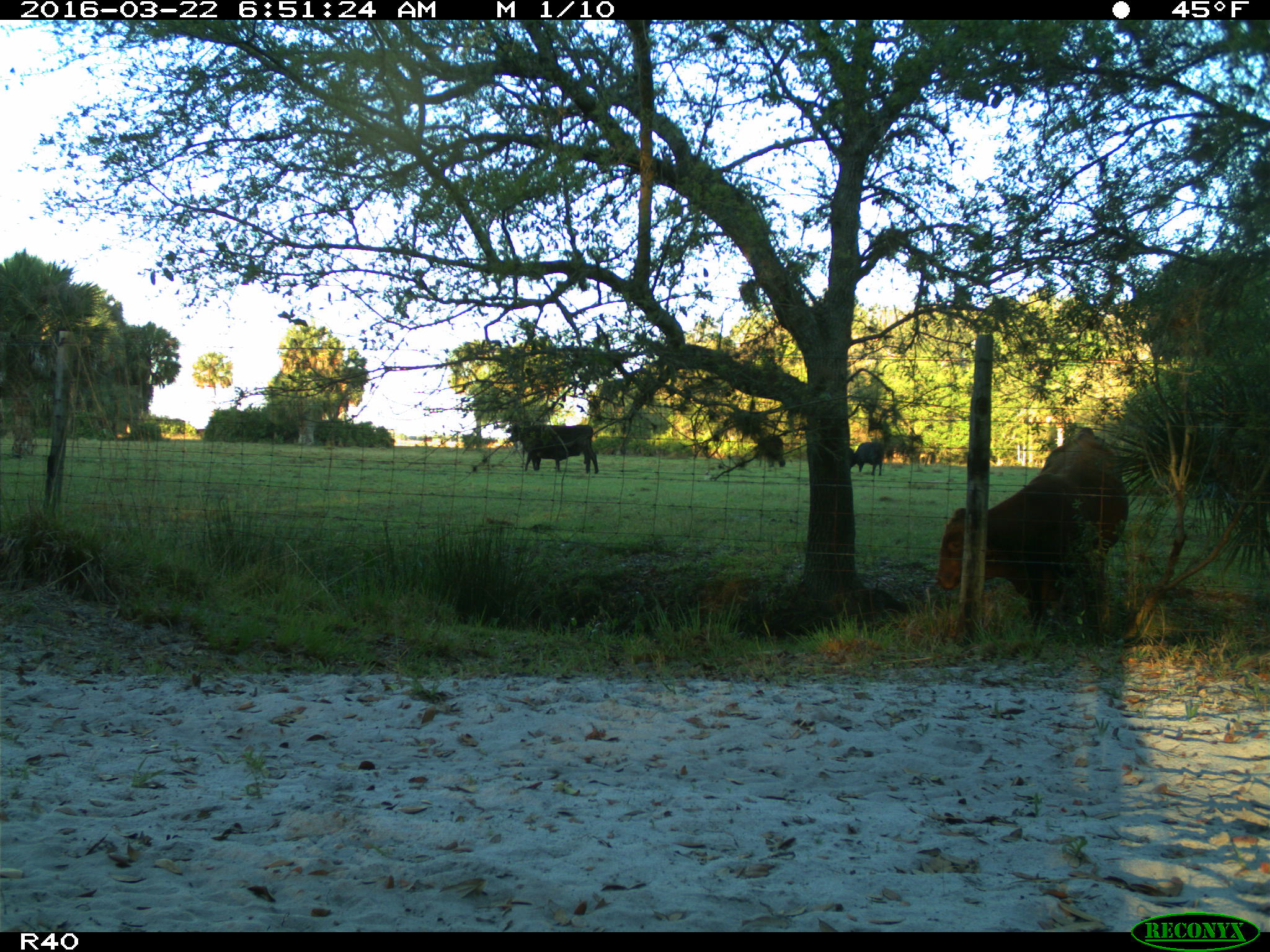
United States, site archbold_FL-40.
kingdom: Animalia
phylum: Chordata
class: Mammalia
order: Artiodactyla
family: Bovidae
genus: Bos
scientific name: Bos taurus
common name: domestic cow